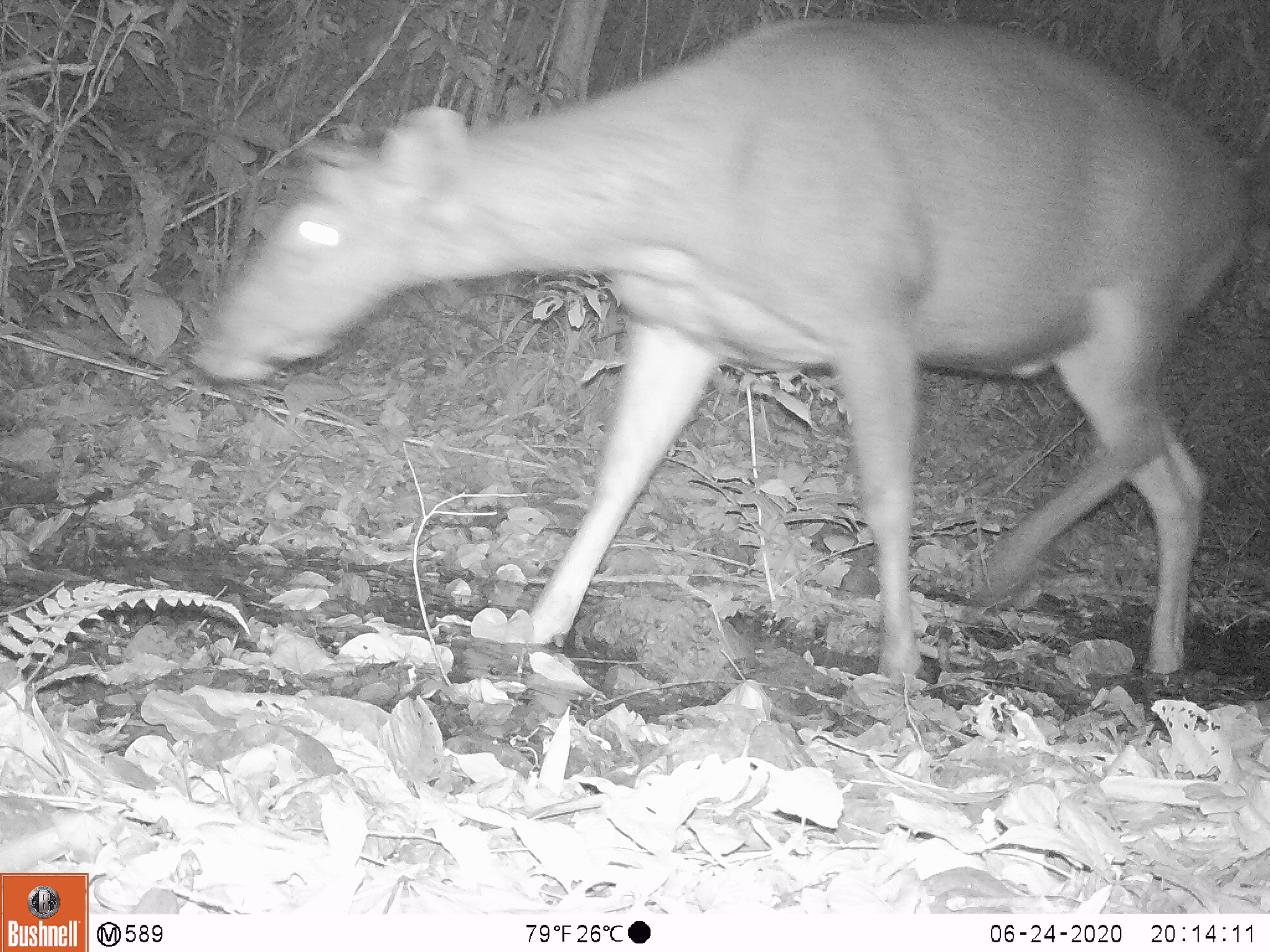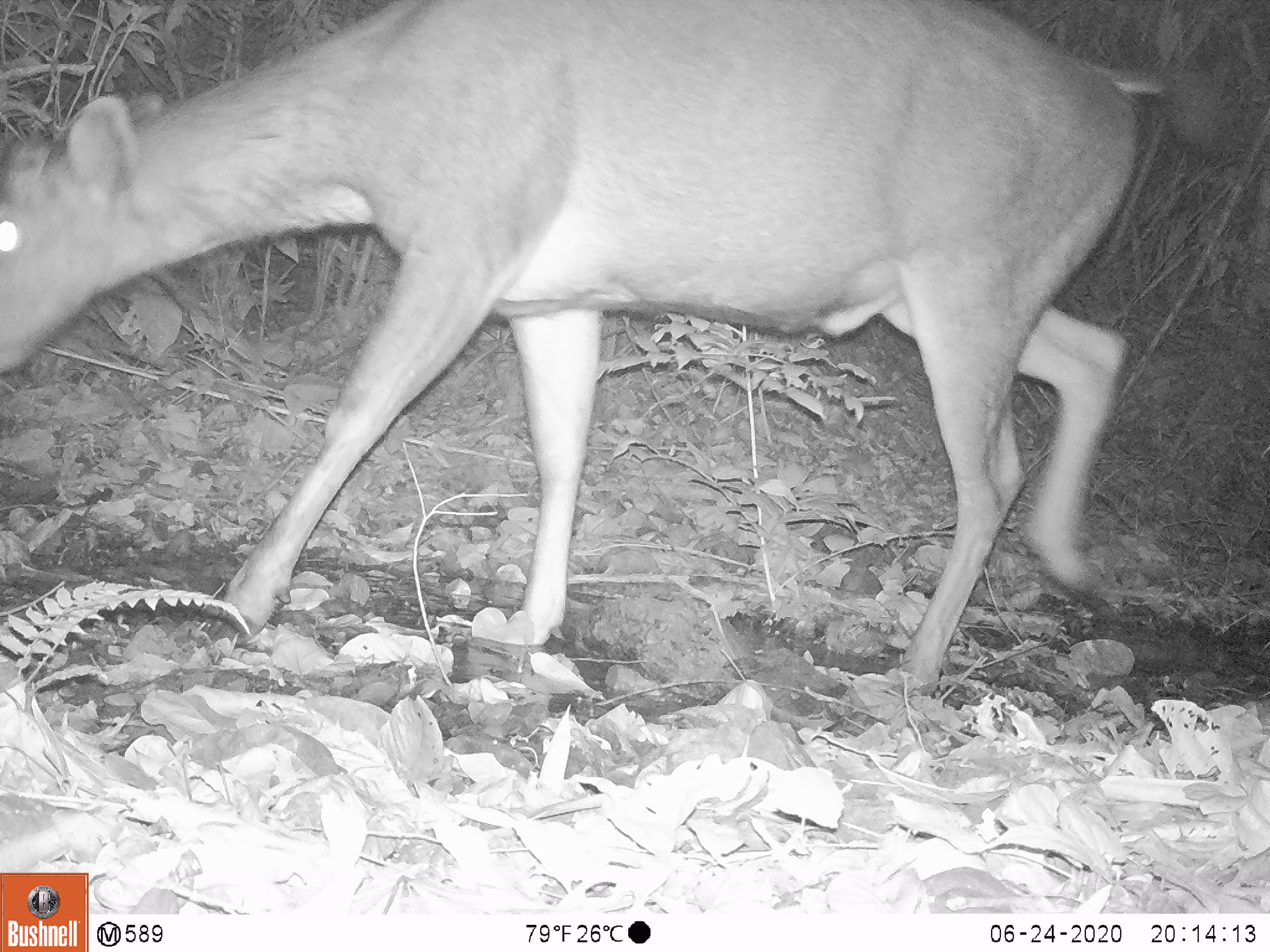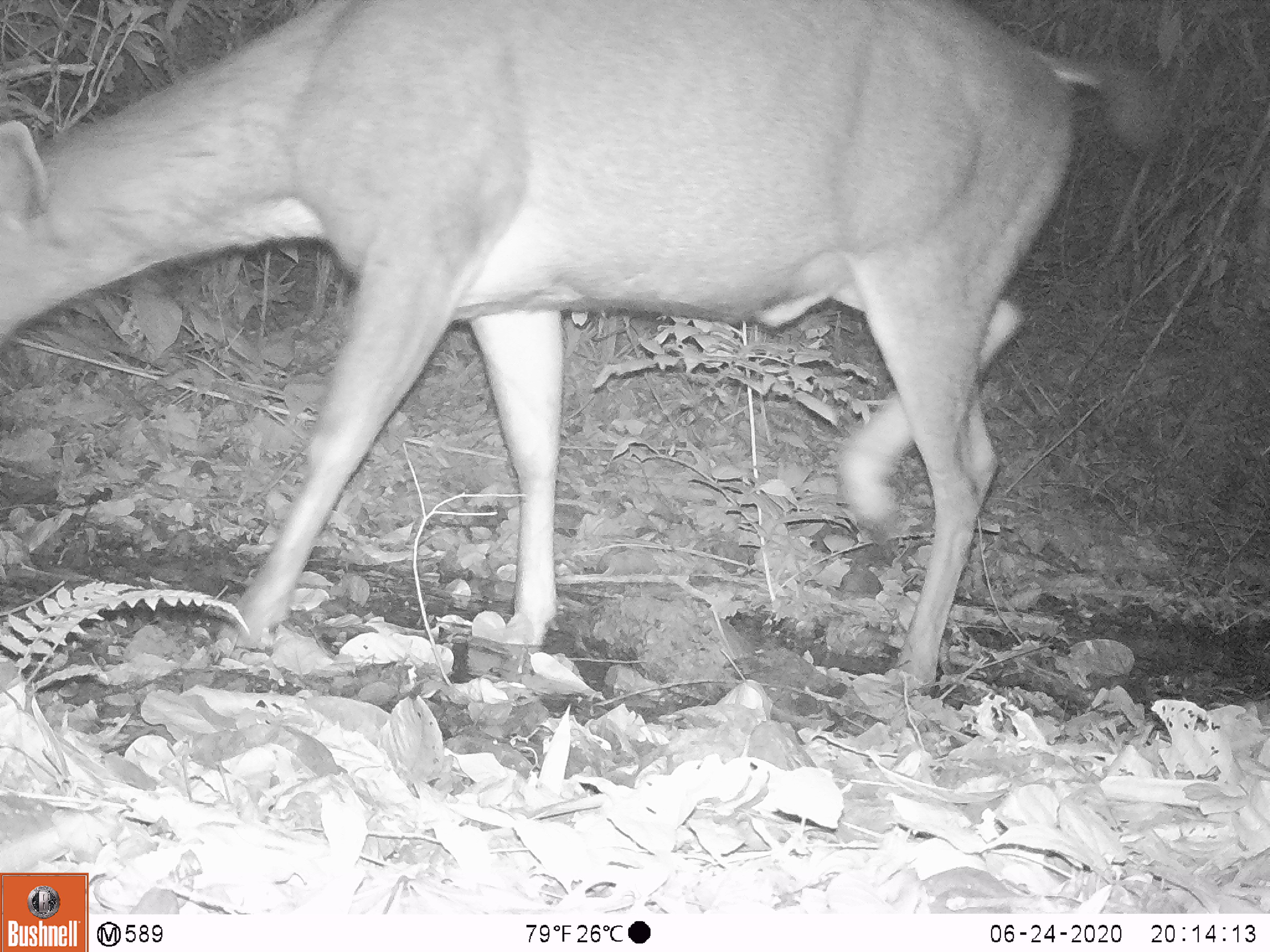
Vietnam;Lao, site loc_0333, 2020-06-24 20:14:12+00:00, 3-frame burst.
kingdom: Animalia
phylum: Chordata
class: Mammalia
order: Artiodactyla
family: Cervidae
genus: Rusa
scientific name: Rusa unicolor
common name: sambar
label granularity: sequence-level